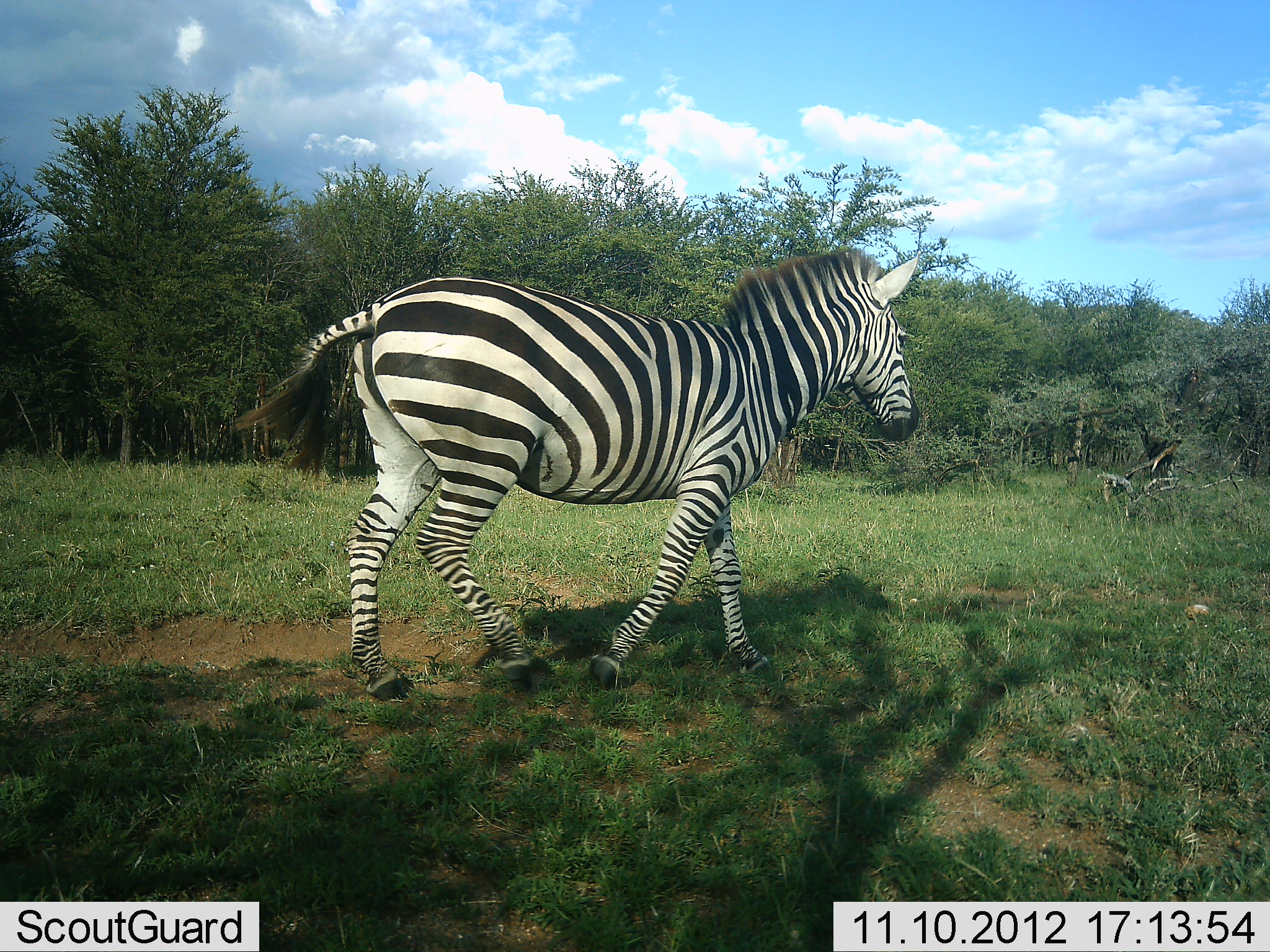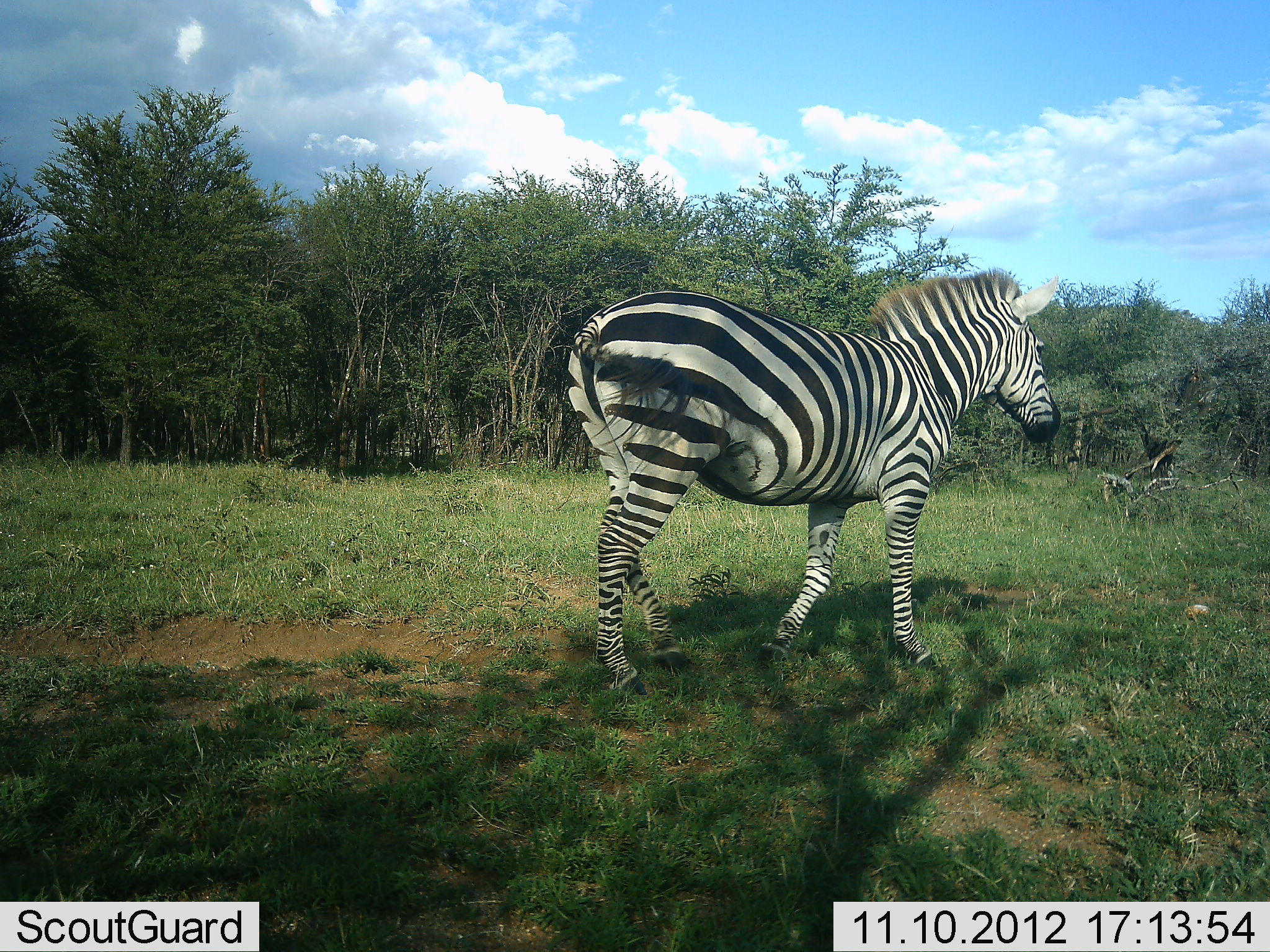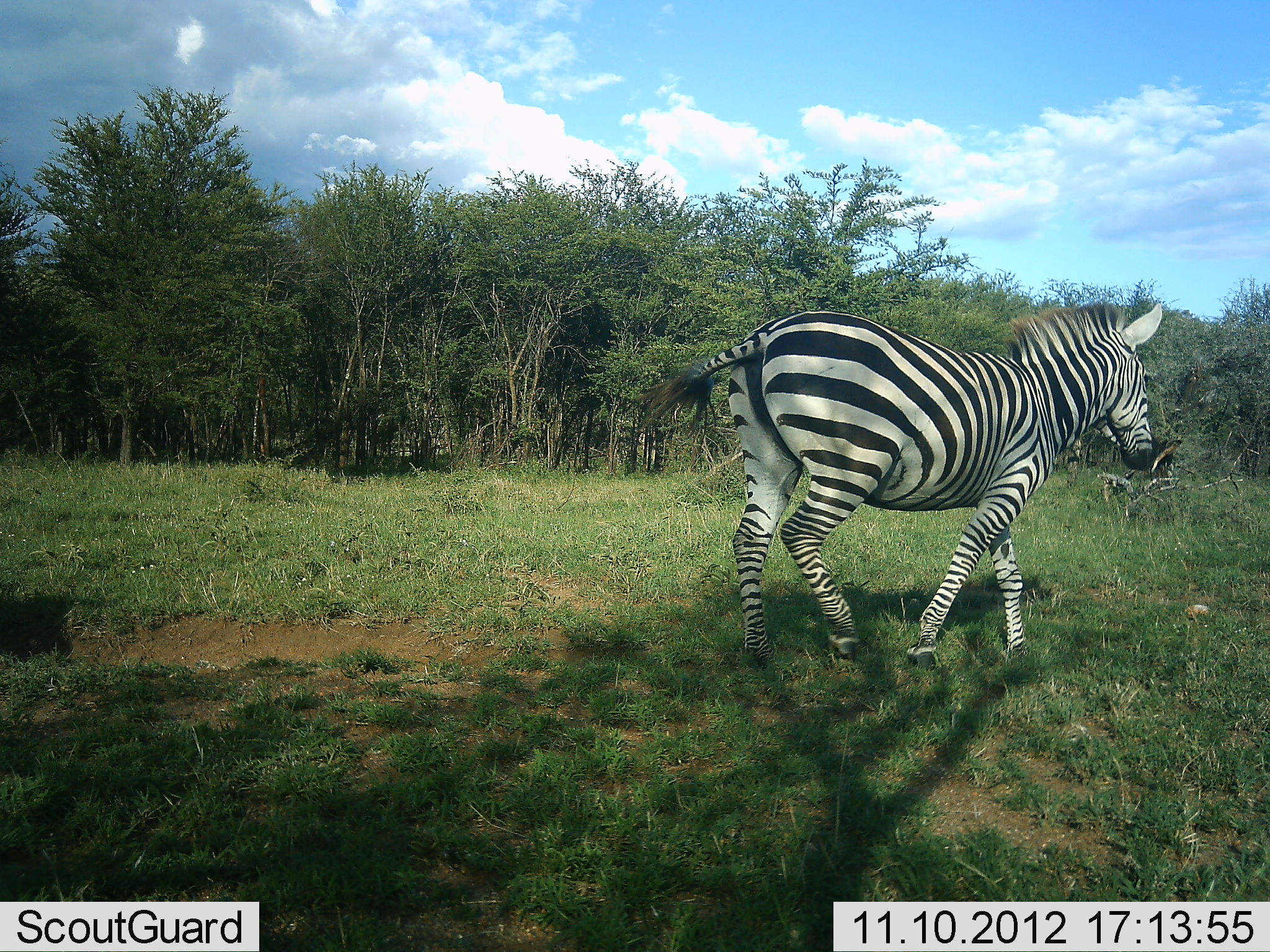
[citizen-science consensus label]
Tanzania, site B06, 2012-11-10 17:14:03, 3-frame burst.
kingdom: Animalia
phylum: Chordata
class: Mammalia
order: Perissodactyla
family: Equidae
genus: Equus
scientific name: Equus quagga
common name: plains zebra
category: zebra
Zebra (plains zebra) (Equus quagga), count 1. Behavior (volunteer vote fractions): standing 0%, resting 0%, moving 100%, interacting 0%. Young present (vote fraction): 0%. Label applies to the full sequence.